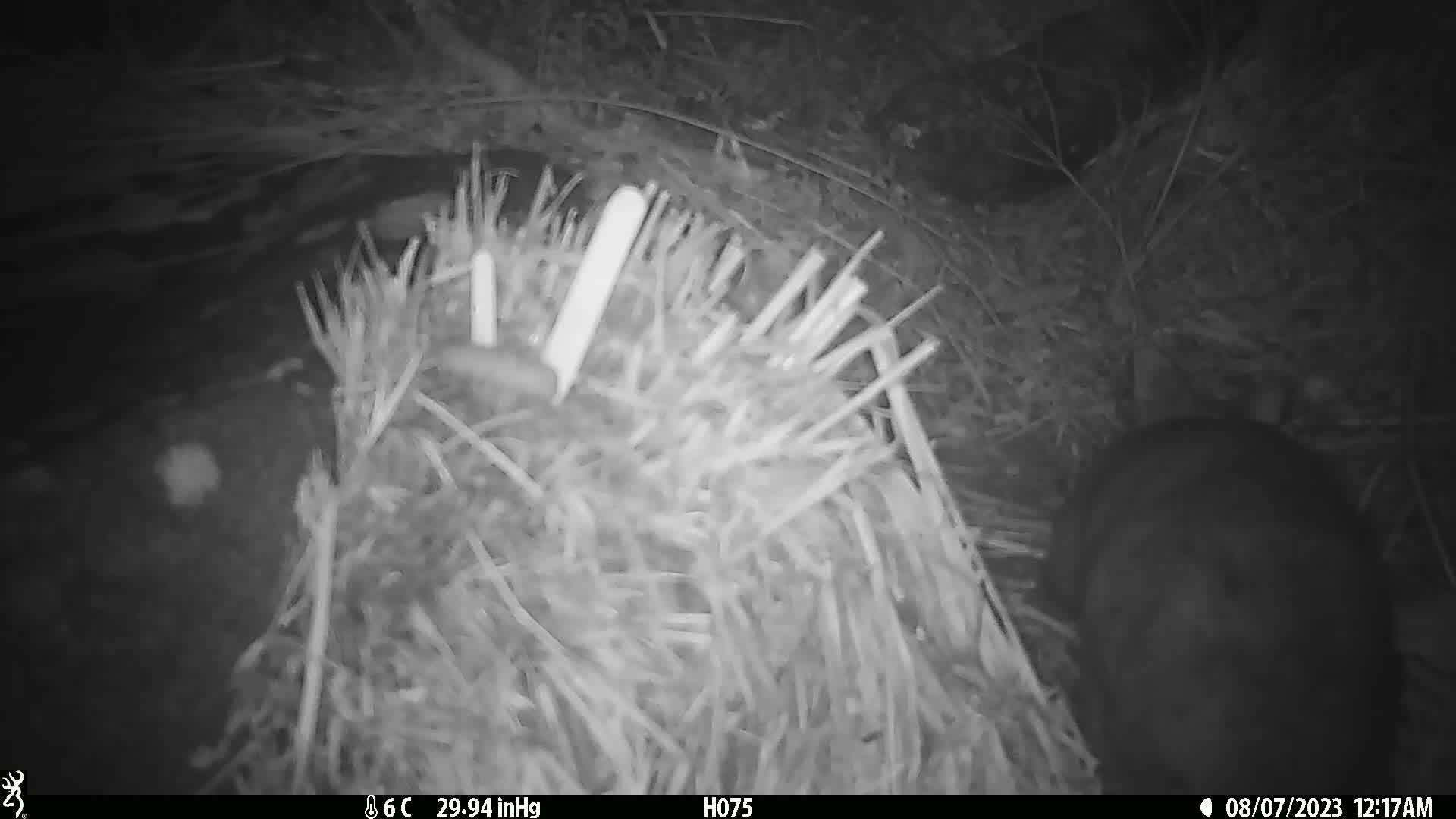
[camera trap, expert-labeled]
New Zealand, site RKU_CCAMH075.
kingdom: Animalia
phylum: Chordata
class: Mammalia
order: Diprotodontia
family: Phalangeridae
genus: Trichosurus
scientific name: Trichosurus vulpecula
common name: common brushtail possum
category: possum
Possum (common brushtail possum) (Trichosurus vulpecula).